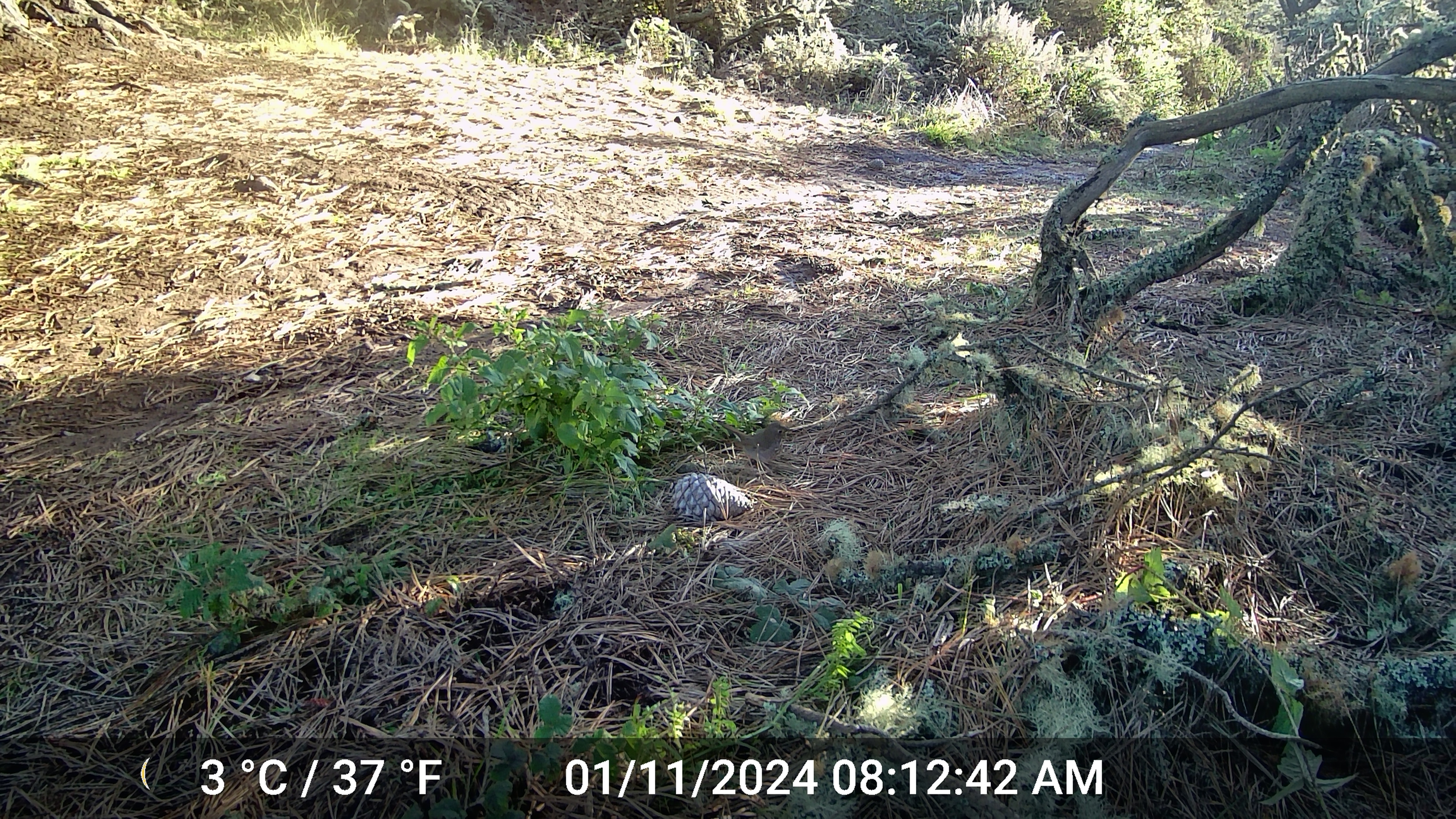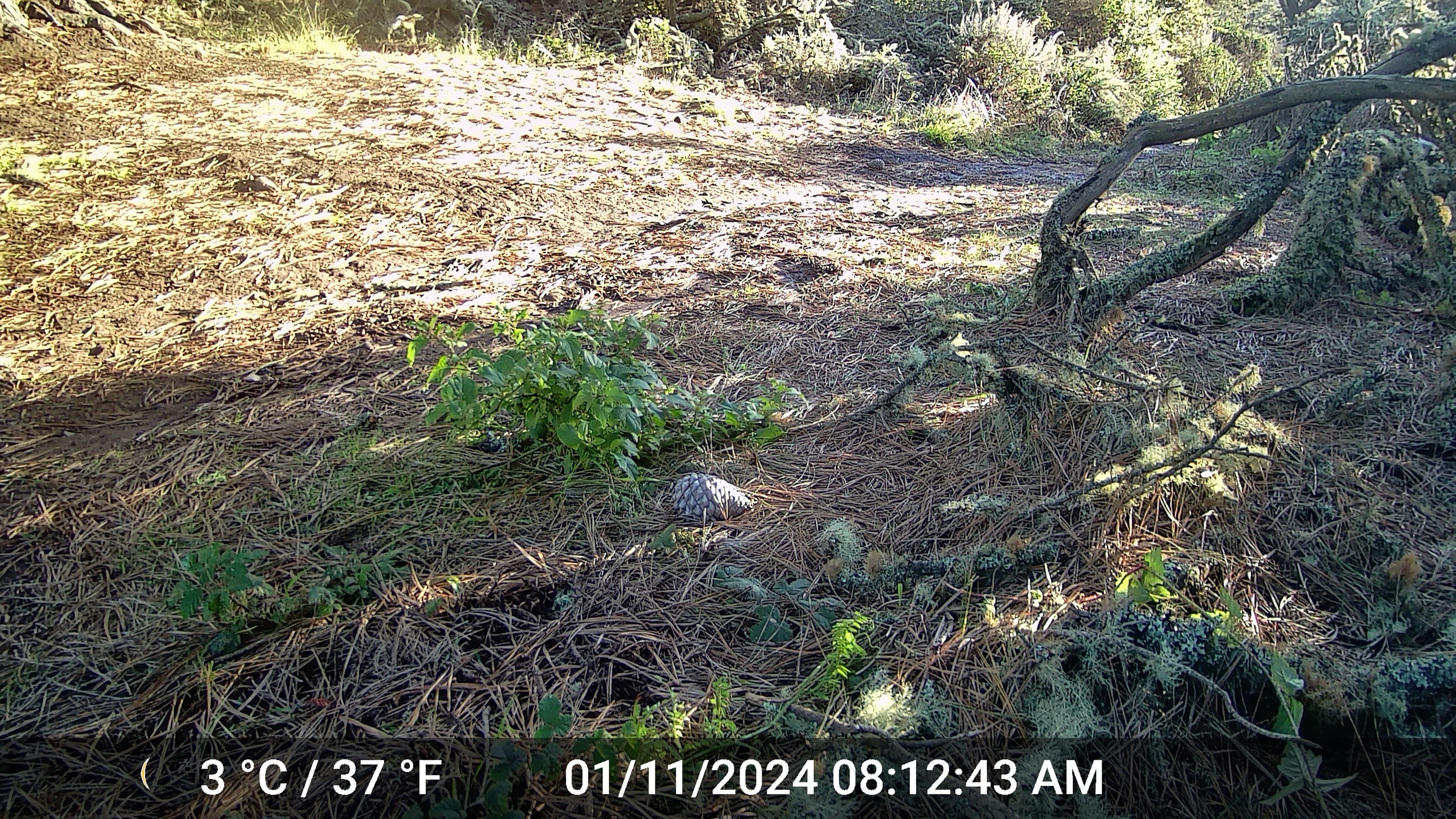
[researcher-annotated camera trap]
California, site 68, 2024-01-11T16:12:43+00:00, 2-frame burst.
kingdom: Animalia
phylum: Chordata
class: Aves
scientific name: Aves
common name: bird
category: unknown bird